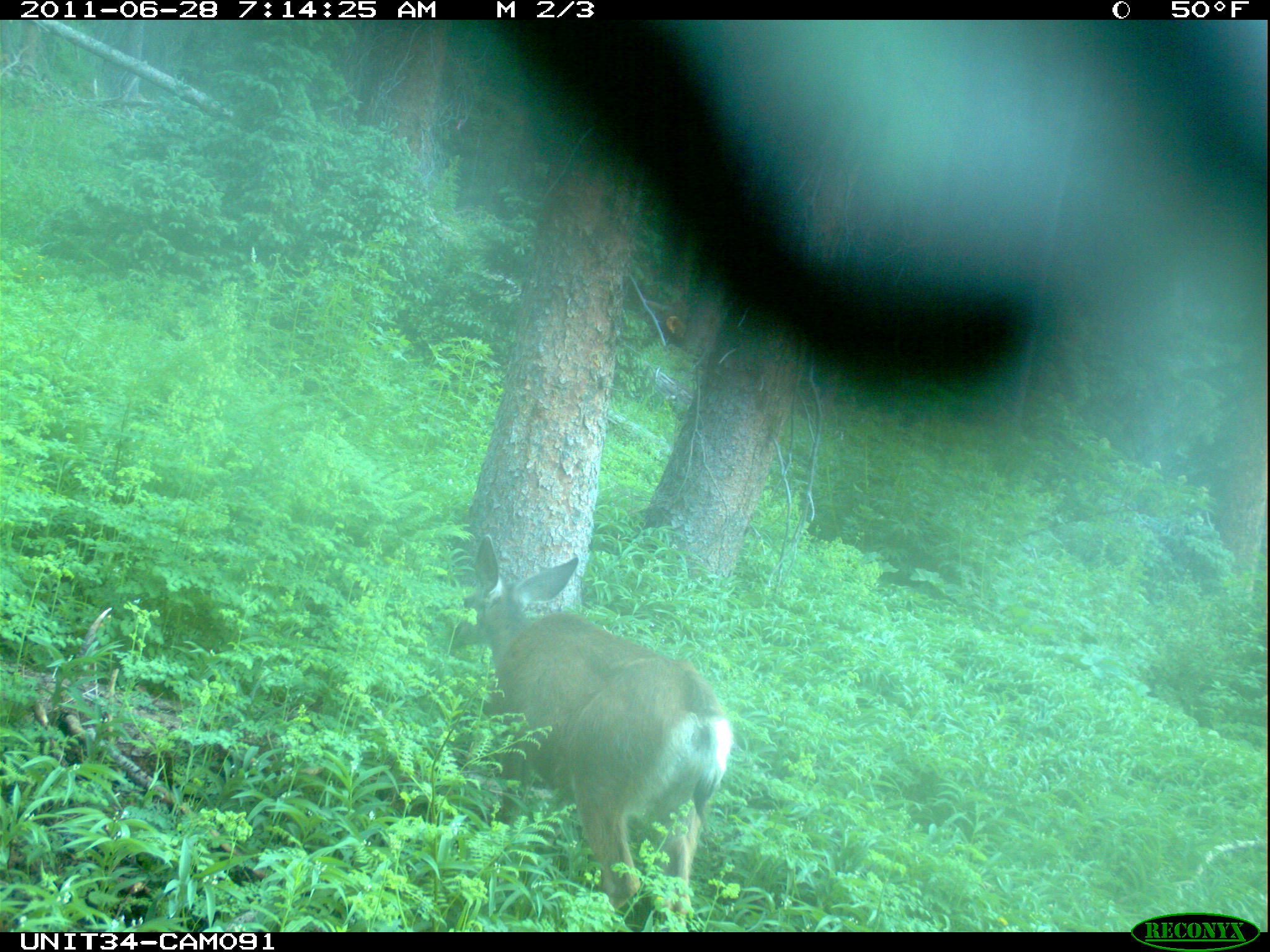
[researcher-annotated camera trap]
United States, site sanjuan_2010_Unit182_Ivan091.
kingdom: Animalia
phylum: Chordata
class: Mammalia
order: Artiodactyla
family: Cervidae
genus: Odocoileus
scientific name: Odocoileus hemionus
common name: mule deer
Odocoileus hemionus (mule deer).